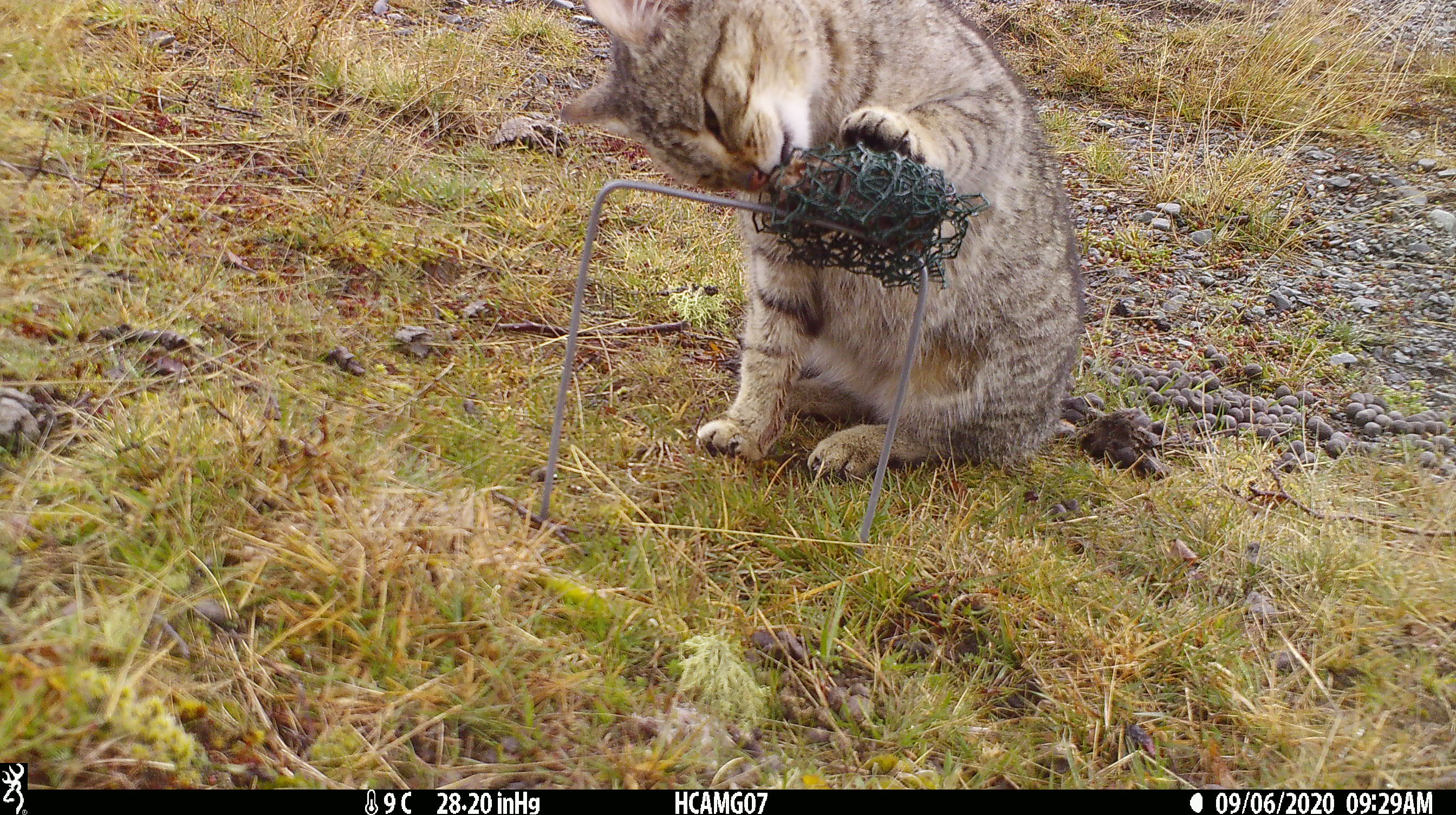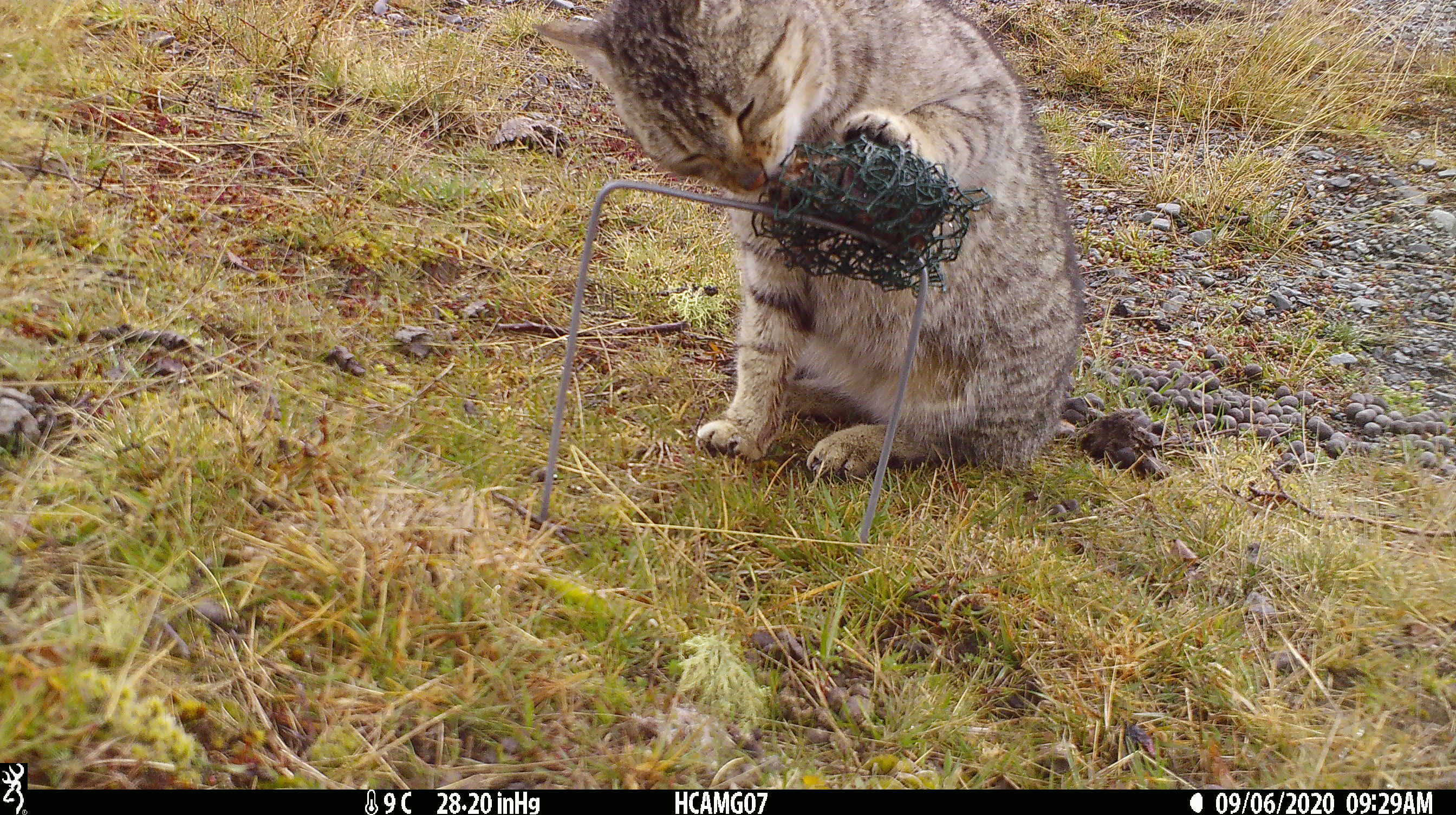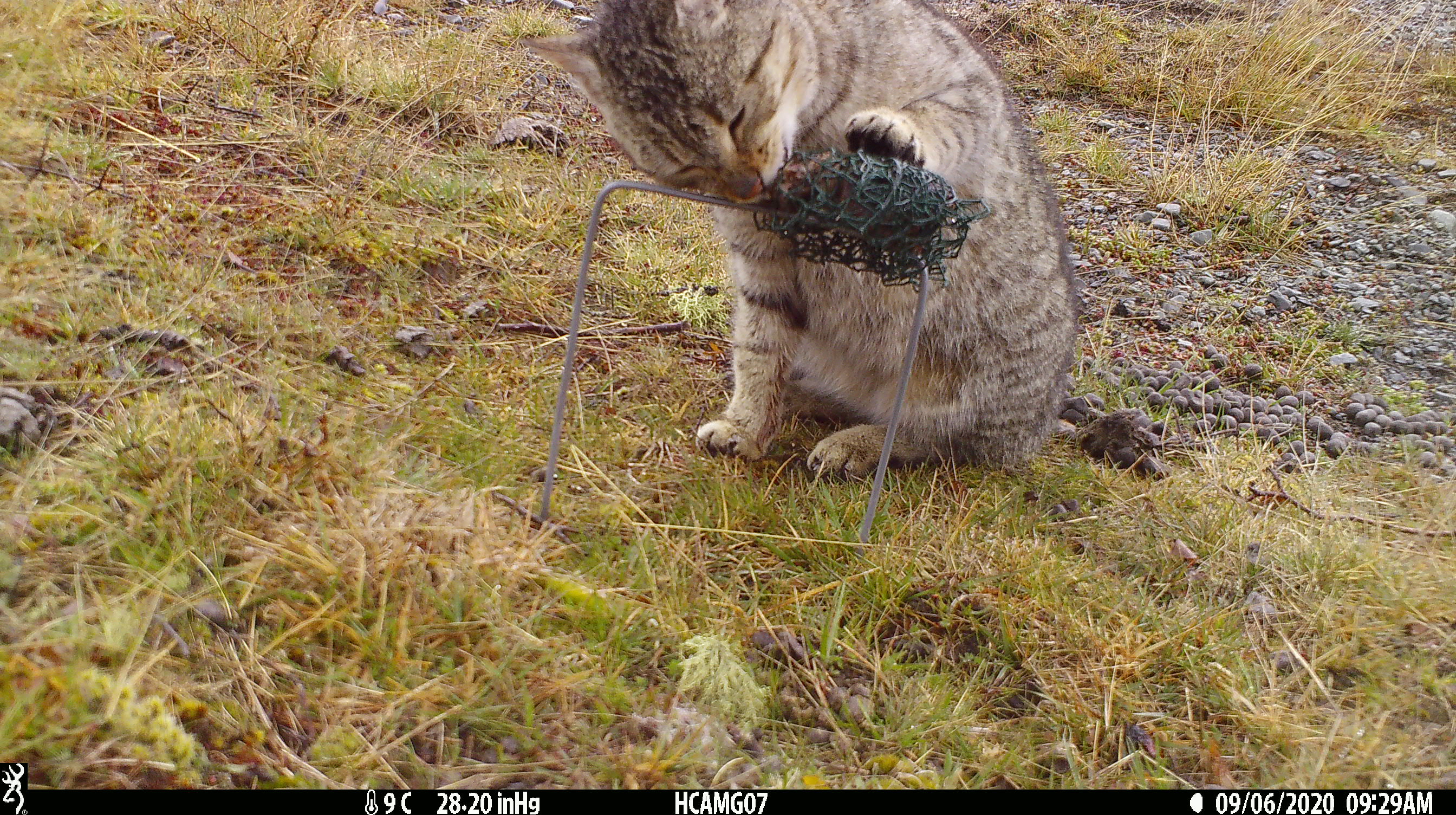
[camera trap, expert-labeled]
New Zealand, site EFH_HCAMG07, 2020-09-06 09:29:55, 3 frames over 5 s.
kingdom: Animalia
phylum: Chordata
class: Mammalia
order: Carnivora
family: Felidae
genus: Felis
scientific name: Felis catus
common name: domestic cat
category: cat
Cat (domestic cat) (Felis catus).